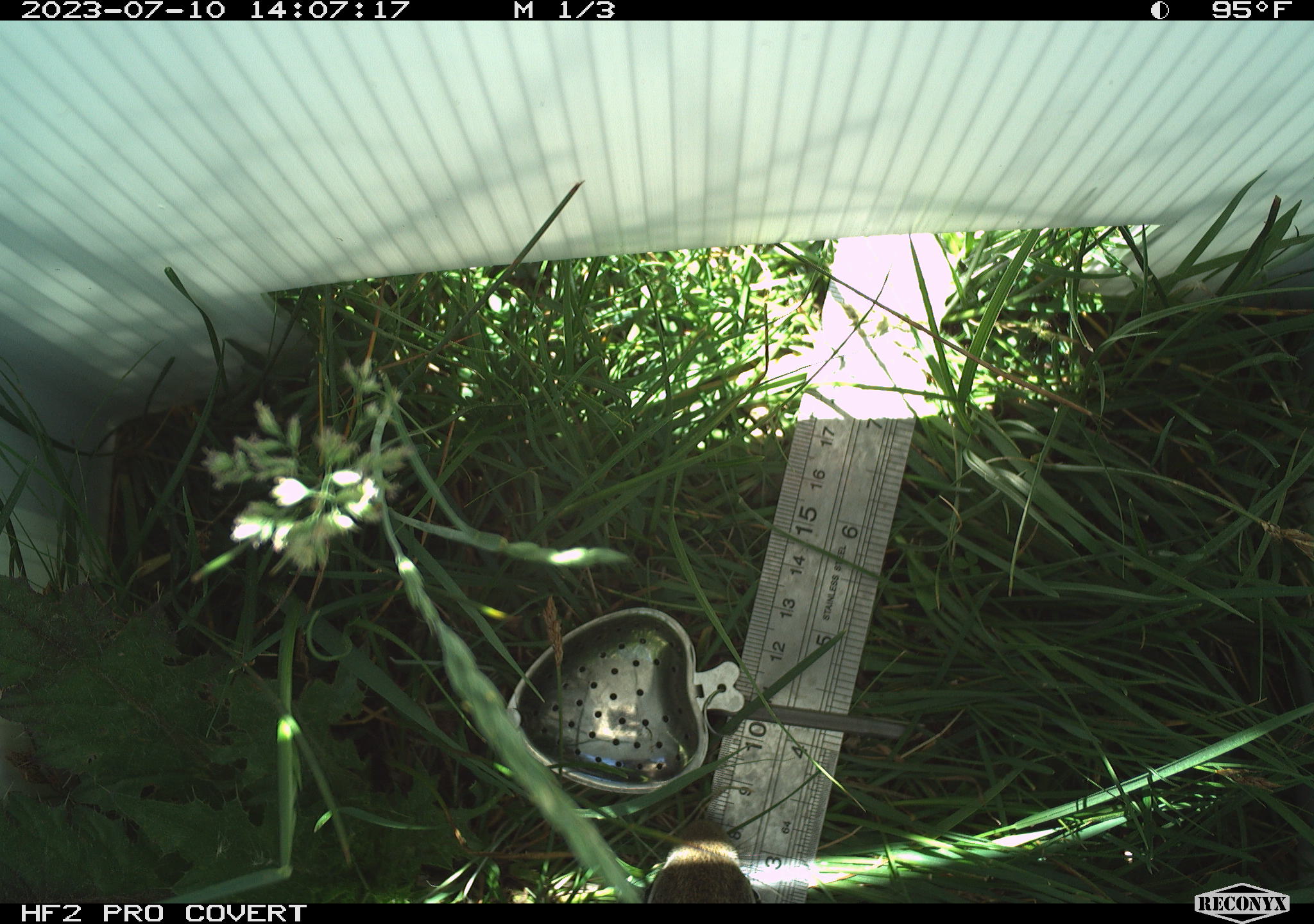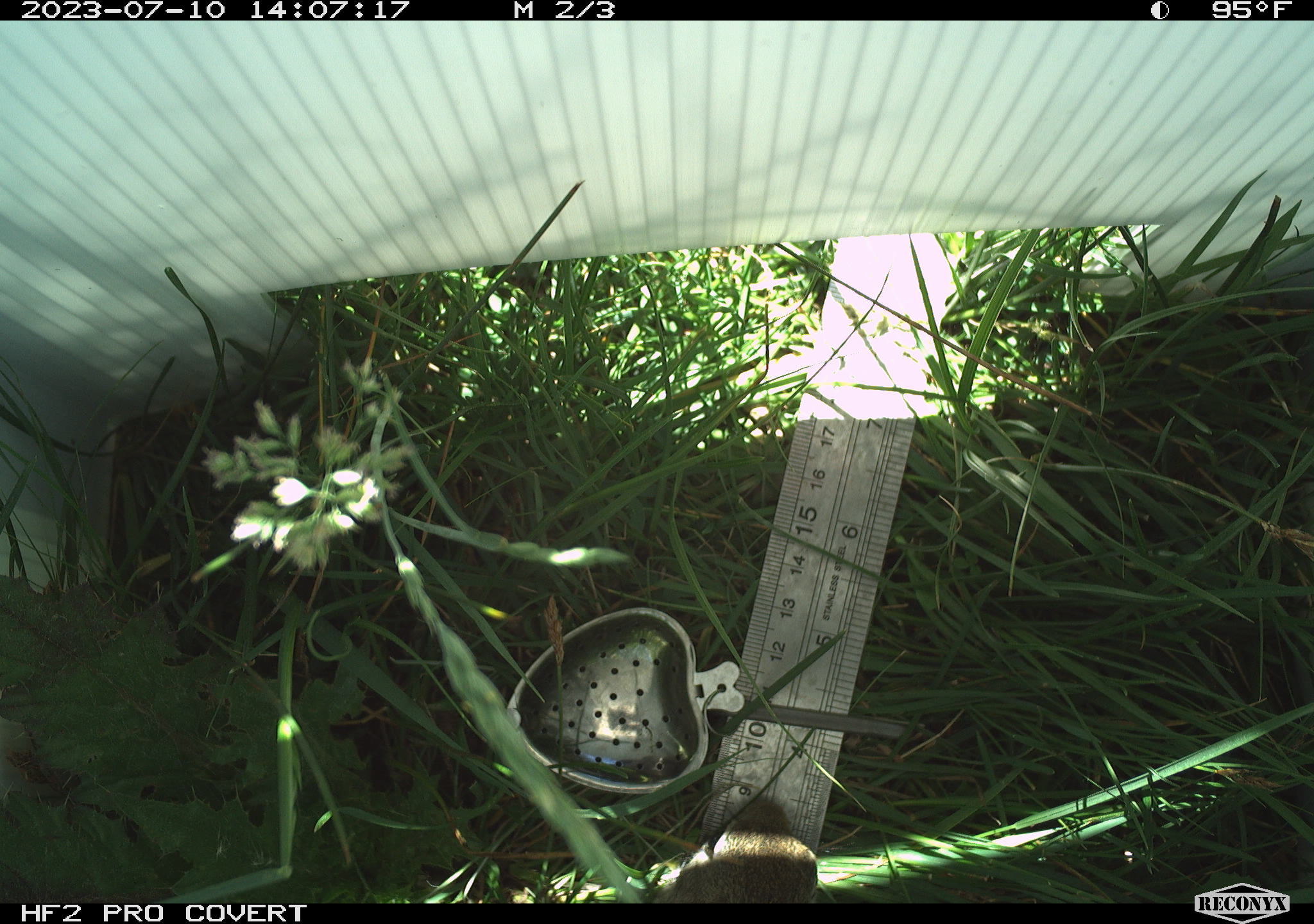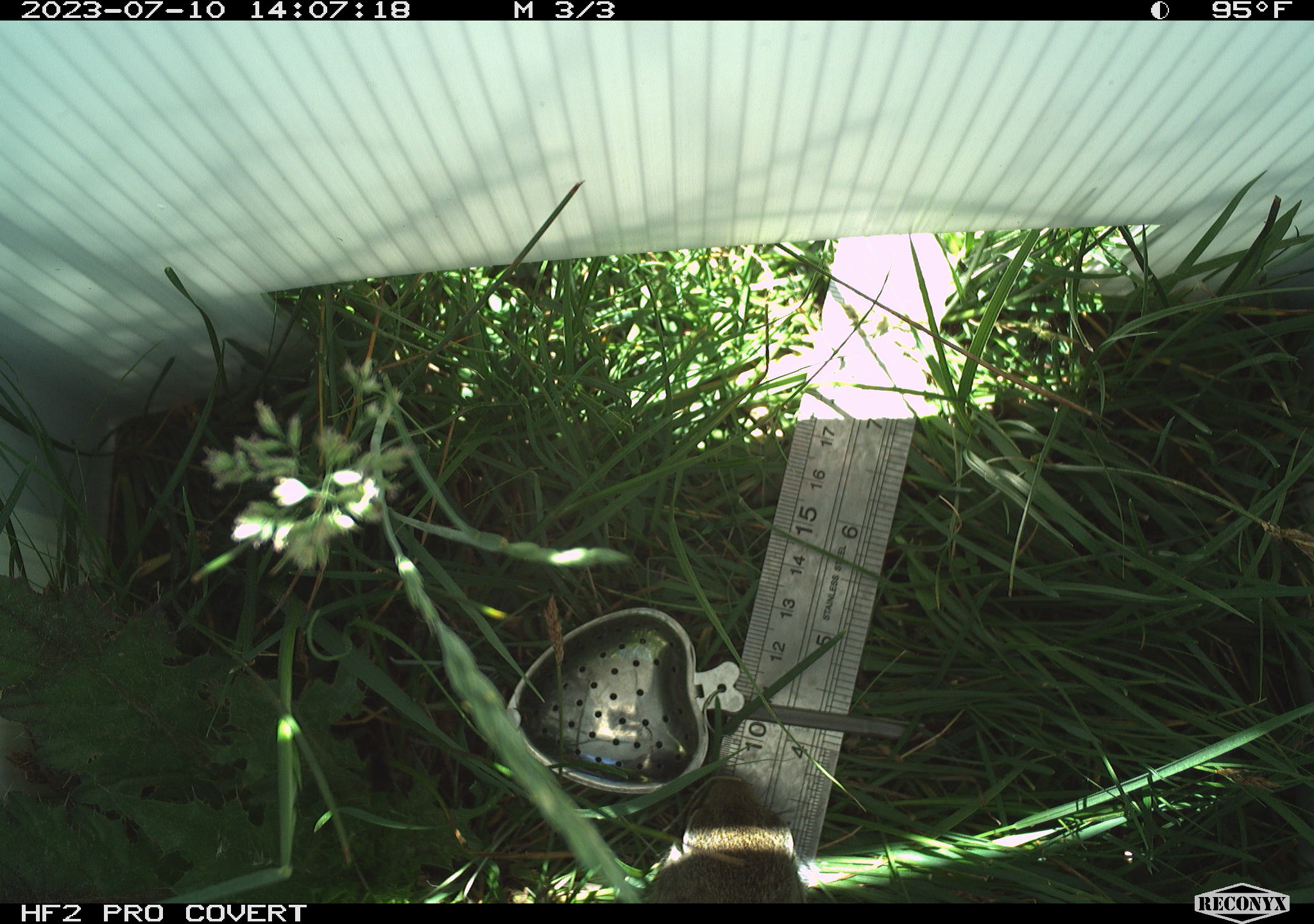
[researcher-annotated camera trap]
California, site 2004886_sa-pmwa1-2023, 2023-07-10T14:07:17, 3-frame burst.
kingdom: Animalia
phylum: Chordata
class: Mammalia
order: Rodentia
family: Sciuridae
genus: Urocitellus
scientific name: Urocitellus beldingi beldingi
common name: belding's ground squirrel